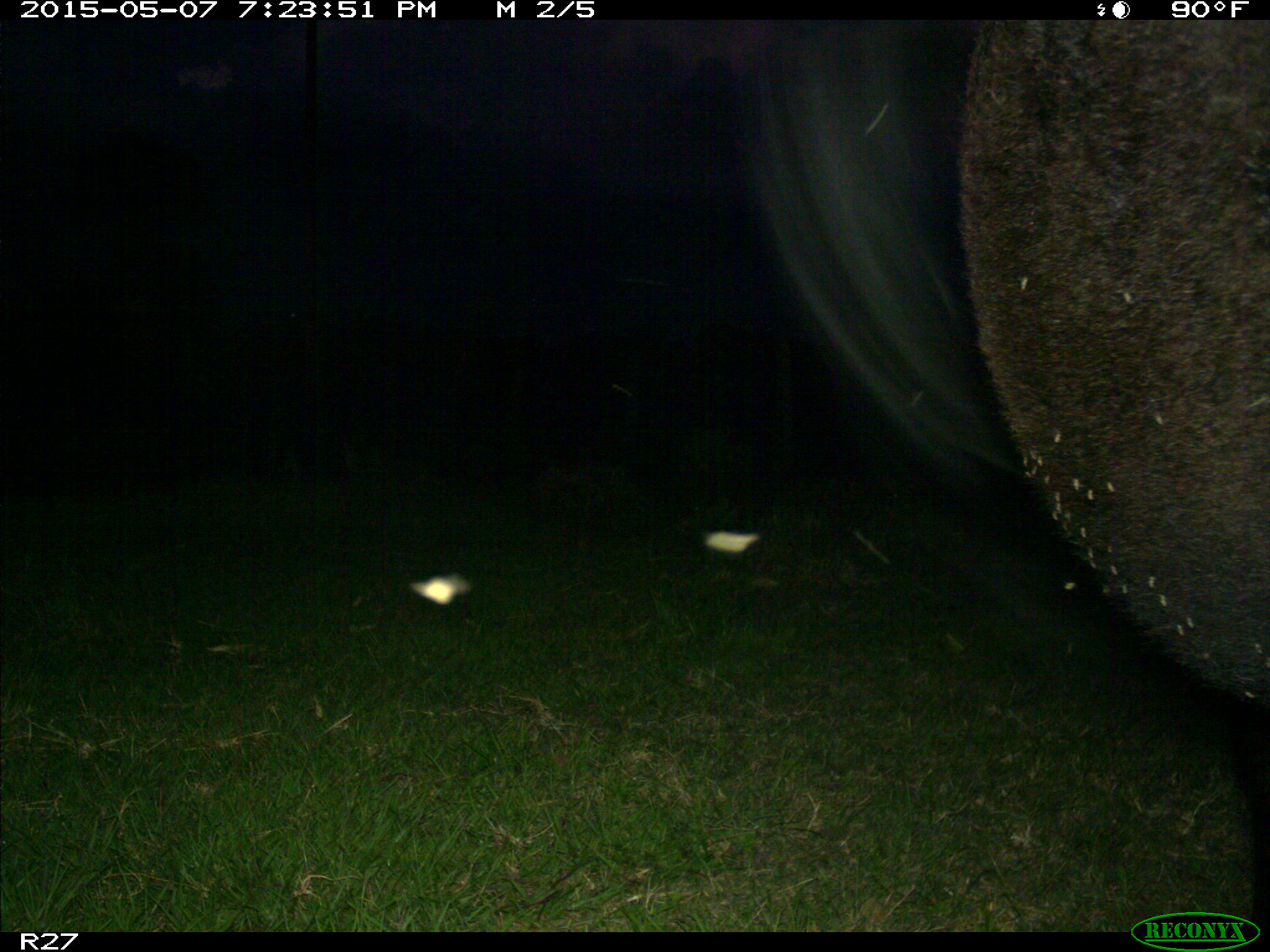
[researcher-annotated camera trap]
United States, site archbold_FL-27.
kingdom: Animalia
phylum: Chordata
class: Mammalia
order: Artiodactyla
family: Bovidae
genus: Bos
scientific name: Bos taurus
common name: domestic cow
Bos taurus (domestic cow).